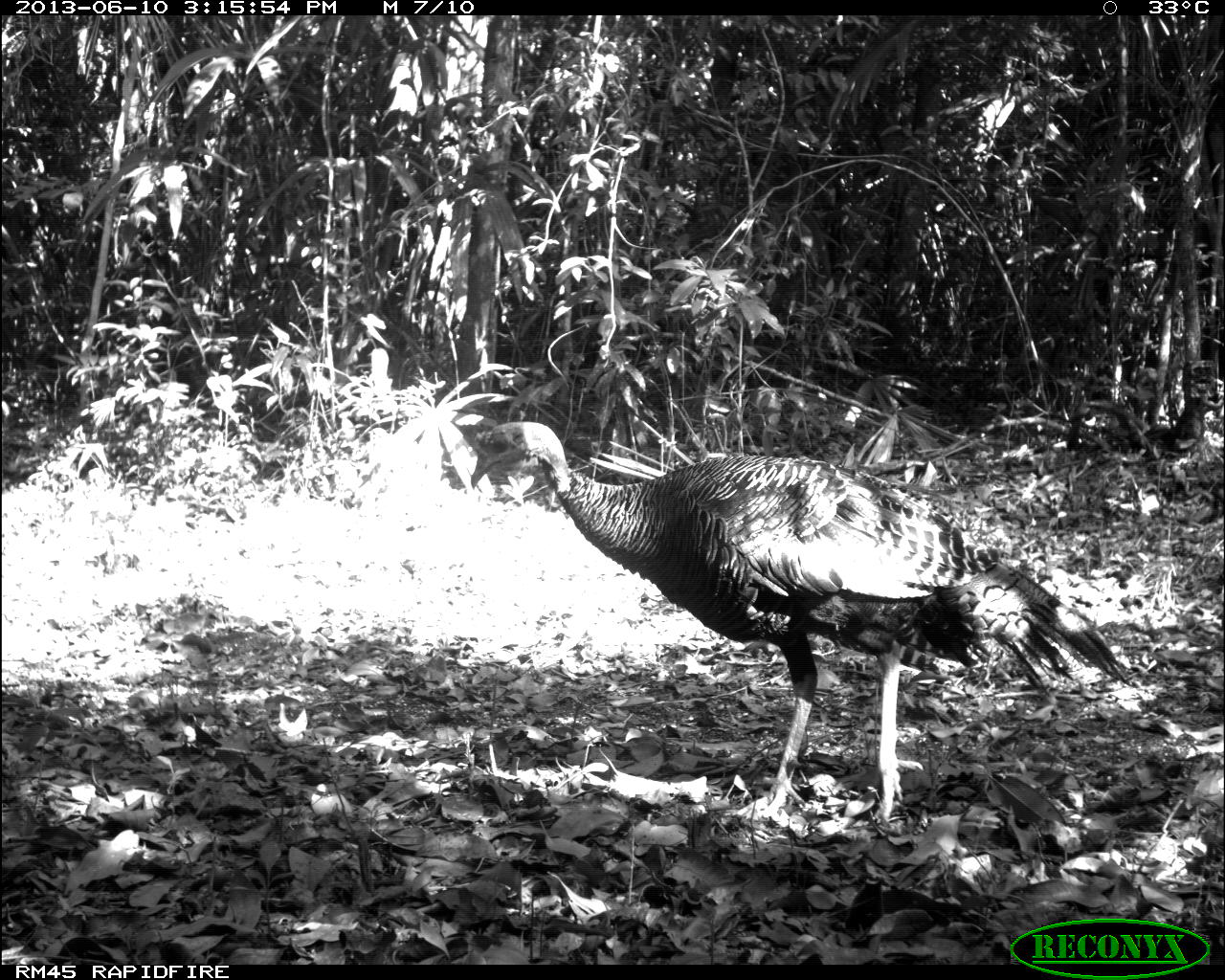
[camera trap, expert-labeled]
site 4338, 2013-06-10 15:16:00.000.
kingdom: Animalia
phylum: Chordata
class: Aves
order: Galliformes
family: Phasianidae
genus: Meleagris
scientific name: Meleagris ocellata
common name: ocellated turkey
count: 1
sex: male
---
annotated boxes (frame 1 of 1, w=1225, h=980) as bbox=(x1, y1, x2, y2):
meleagris ocellata: bbox=(470, 421, 1139, 821)